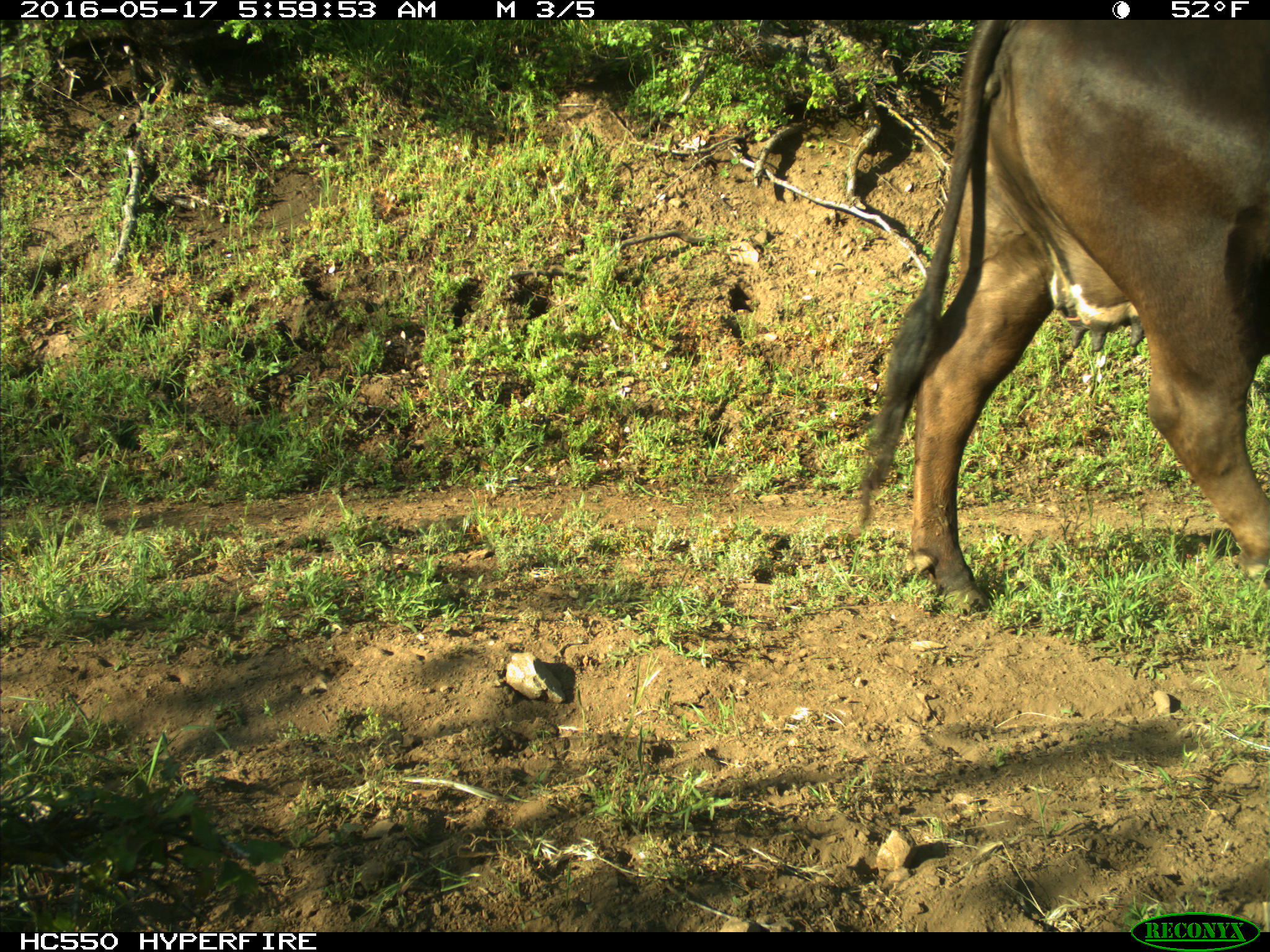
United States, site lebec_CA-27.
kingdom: Animalia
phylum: Chordata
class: Mammalia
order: Artiodactyla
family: Bovidae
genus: Bos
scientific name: Bos taurus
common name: domestic cow